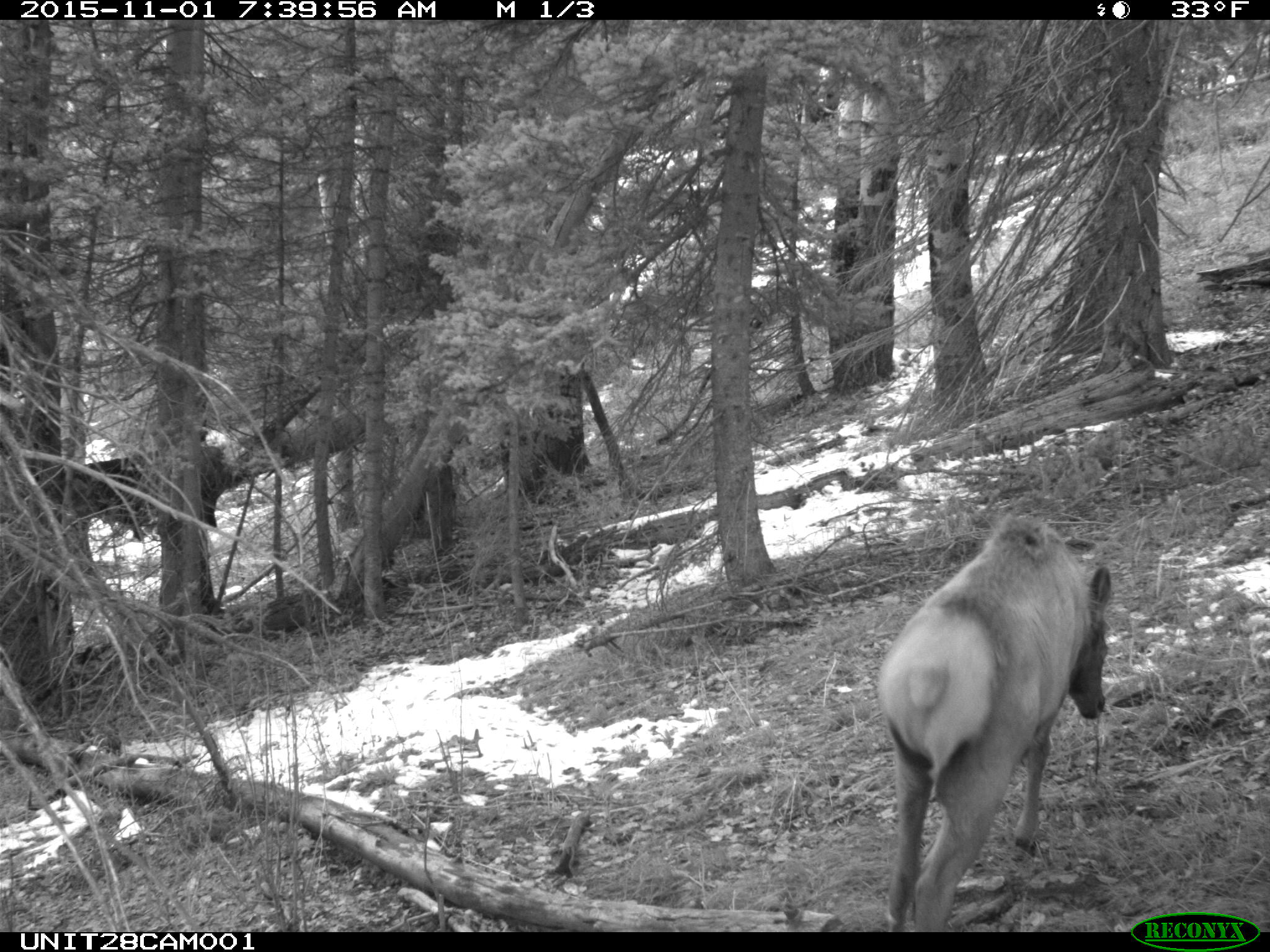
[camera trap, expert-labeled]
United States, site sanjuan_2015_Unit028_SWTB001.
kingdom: Animalia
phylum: Chordata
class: Mammalia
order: Artiodactyla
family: Cervidae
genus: Cervus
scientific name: Cervus elaphus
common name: red deer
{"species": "Cervus elaphus (red deer)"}